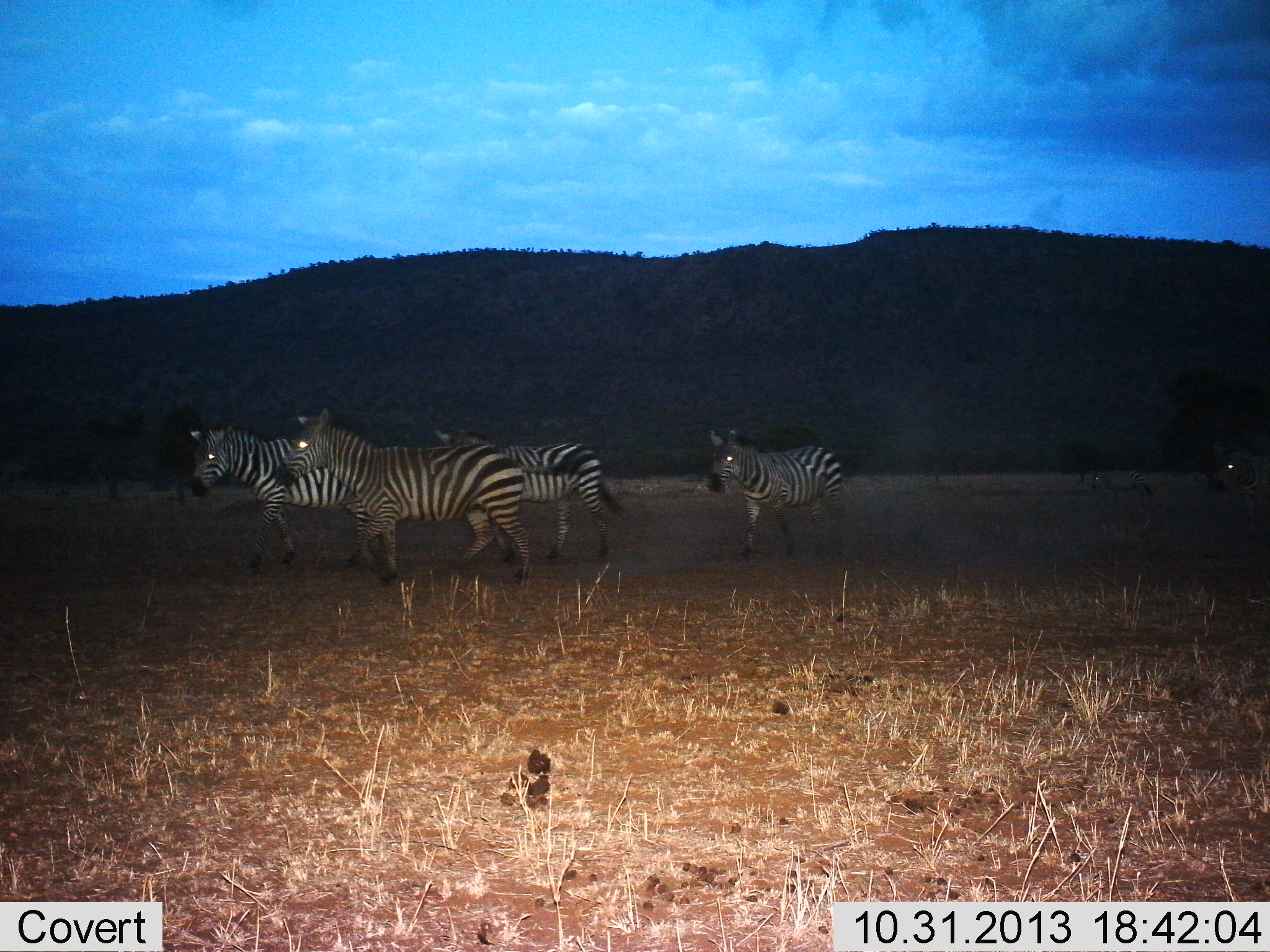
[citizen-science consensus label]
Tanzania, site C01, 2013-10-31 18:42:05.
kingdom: Animalia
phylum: Chordata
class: Mammalia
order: Perissodactyla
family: Equidae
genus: Equus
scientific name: Equus quagga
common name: plains zebra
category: zebra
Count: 5.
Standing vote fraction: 38%.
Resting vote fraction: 3%.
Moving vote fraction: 74%.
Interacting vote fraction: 0%.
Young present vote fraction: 0%.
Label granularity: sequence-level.